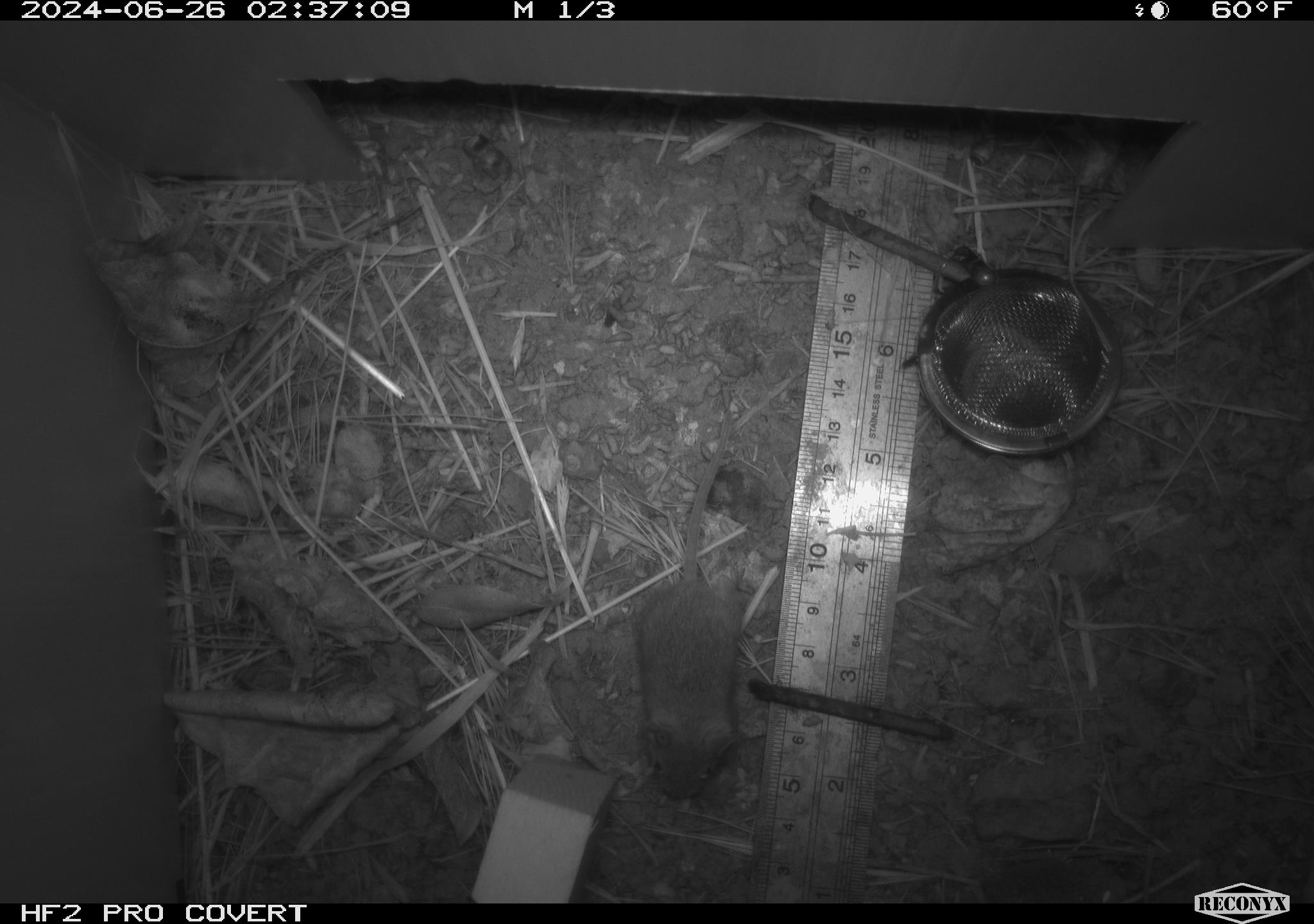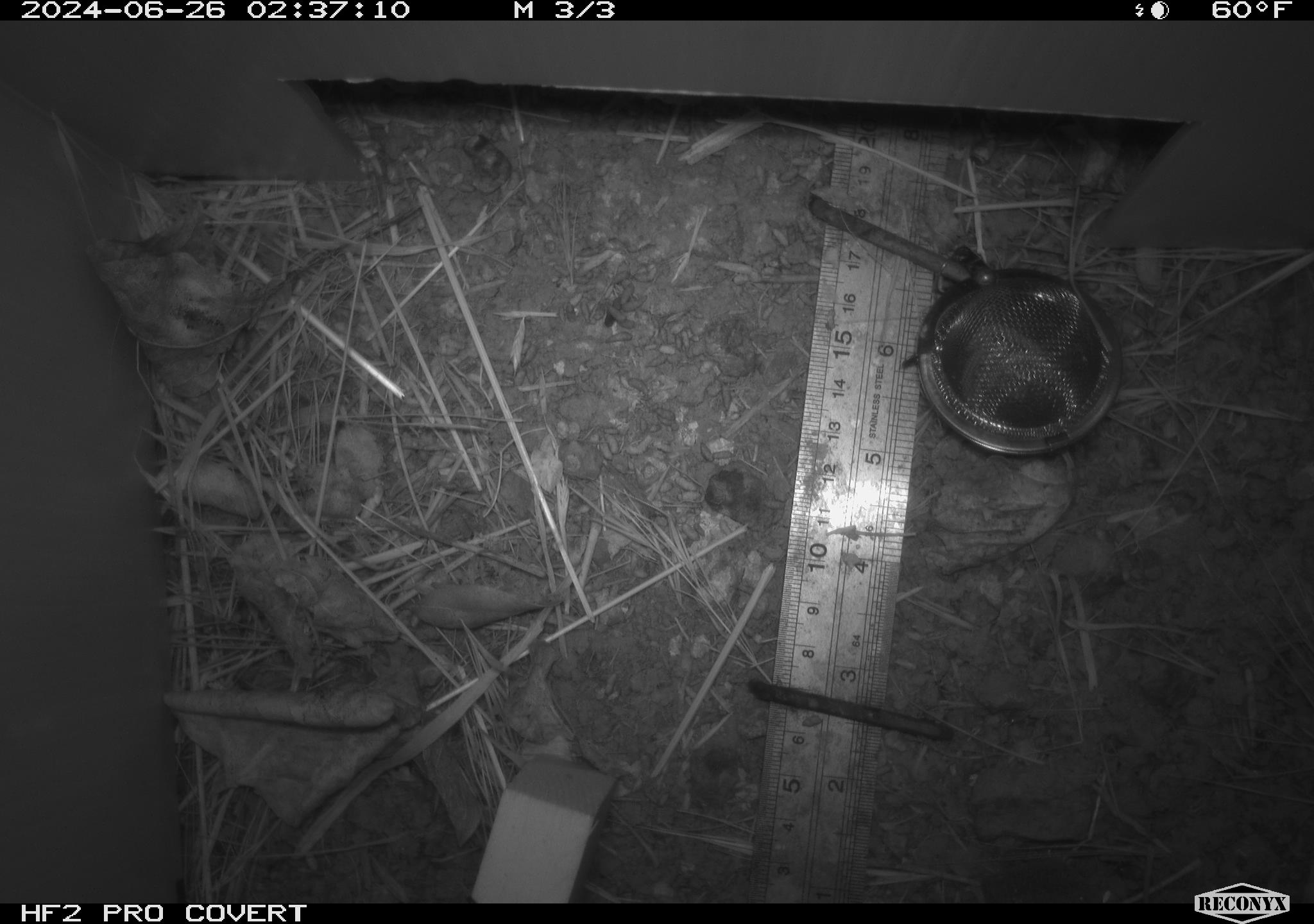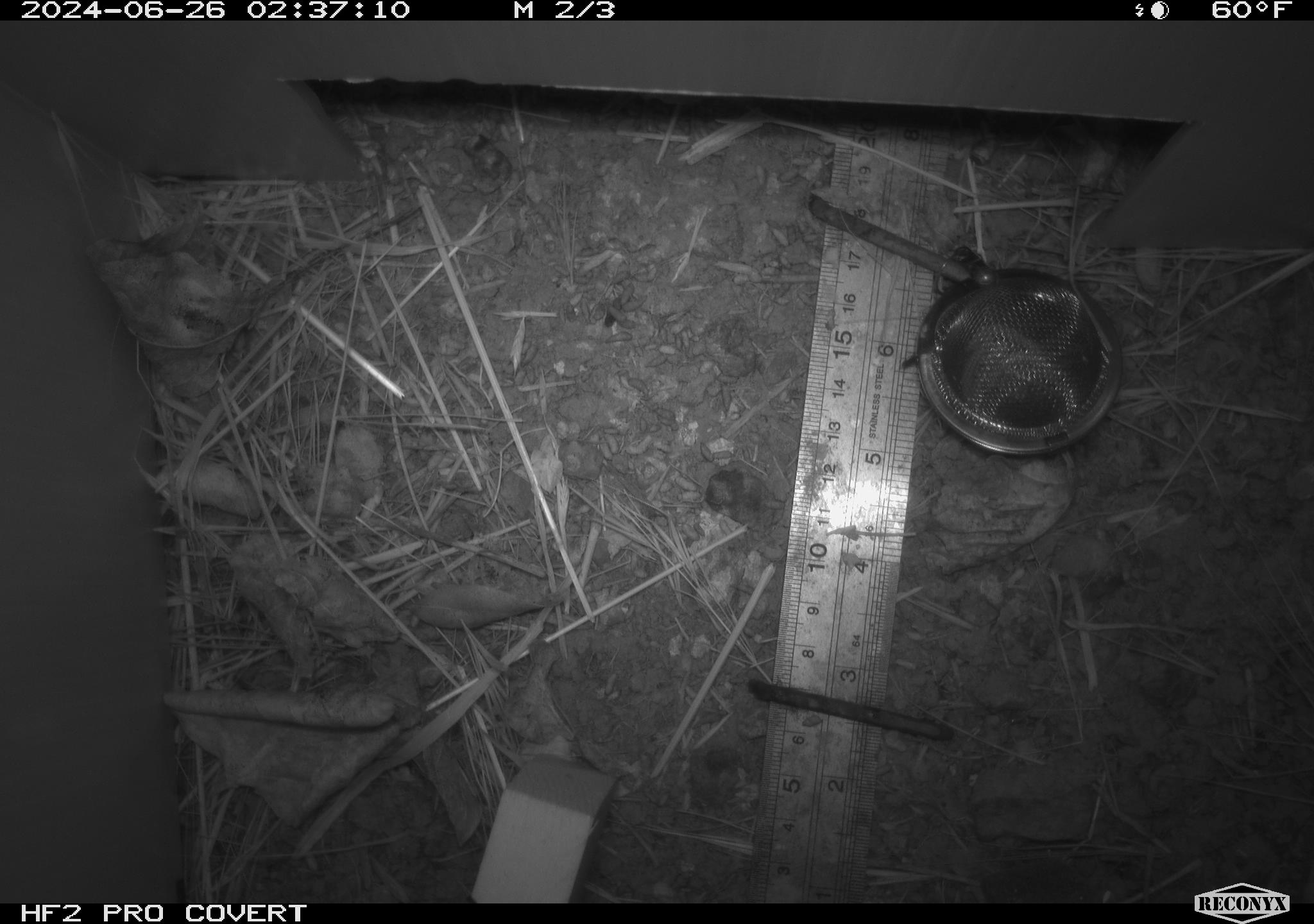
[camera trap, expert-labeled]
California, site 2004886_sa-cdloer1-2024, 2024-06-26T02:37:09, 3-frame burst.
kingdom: Animalia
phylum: Chordata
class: Mammalia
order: Rodentia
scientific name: Rodentia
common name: mouse species